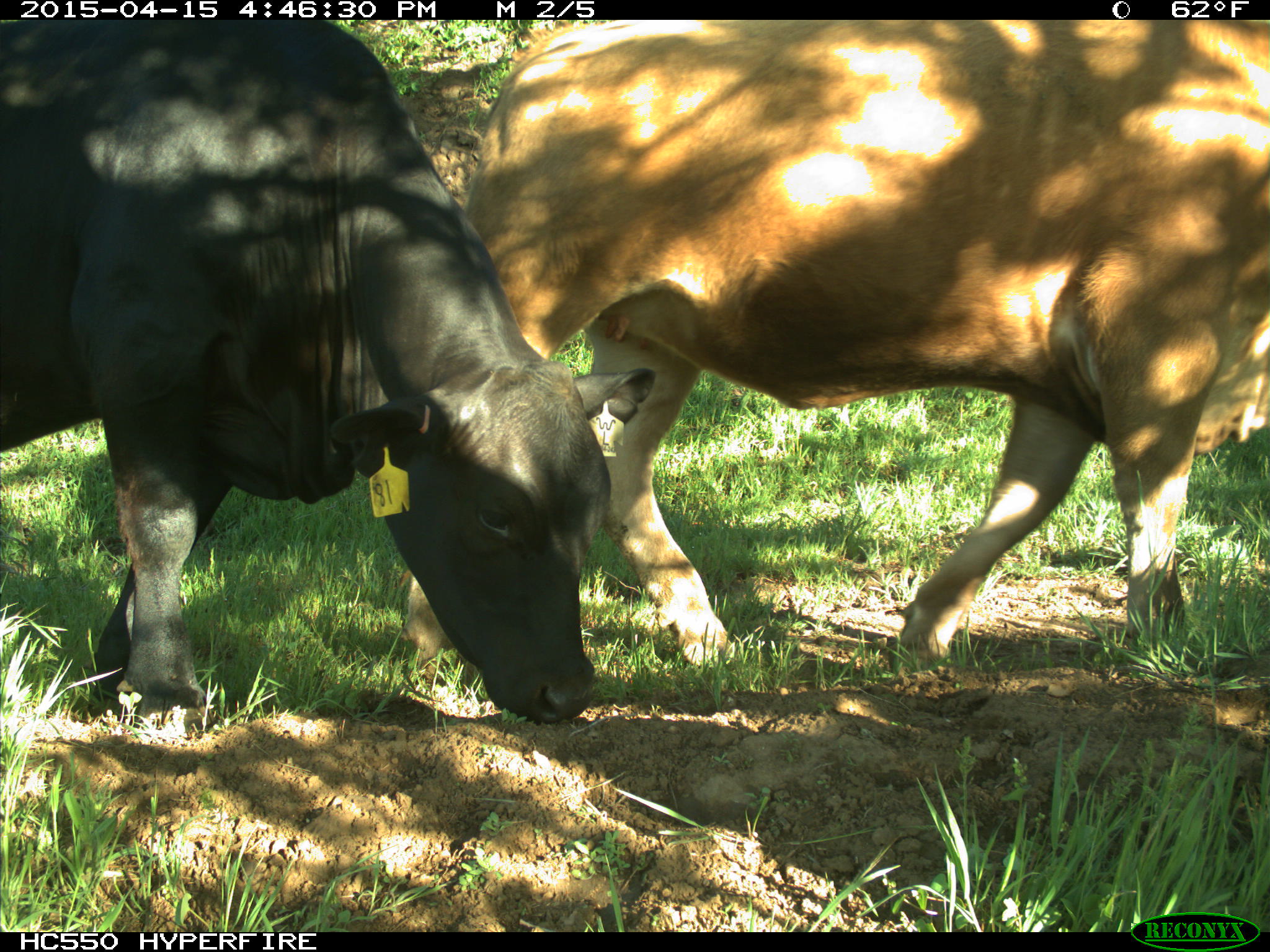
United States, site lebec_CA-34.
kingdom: Animalia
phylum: Chordata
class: Mammalia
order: Artiodactyla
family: Bovidae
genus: Bos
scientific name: Bos taurus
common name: domestic cow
Bos taurus (domestic cow).